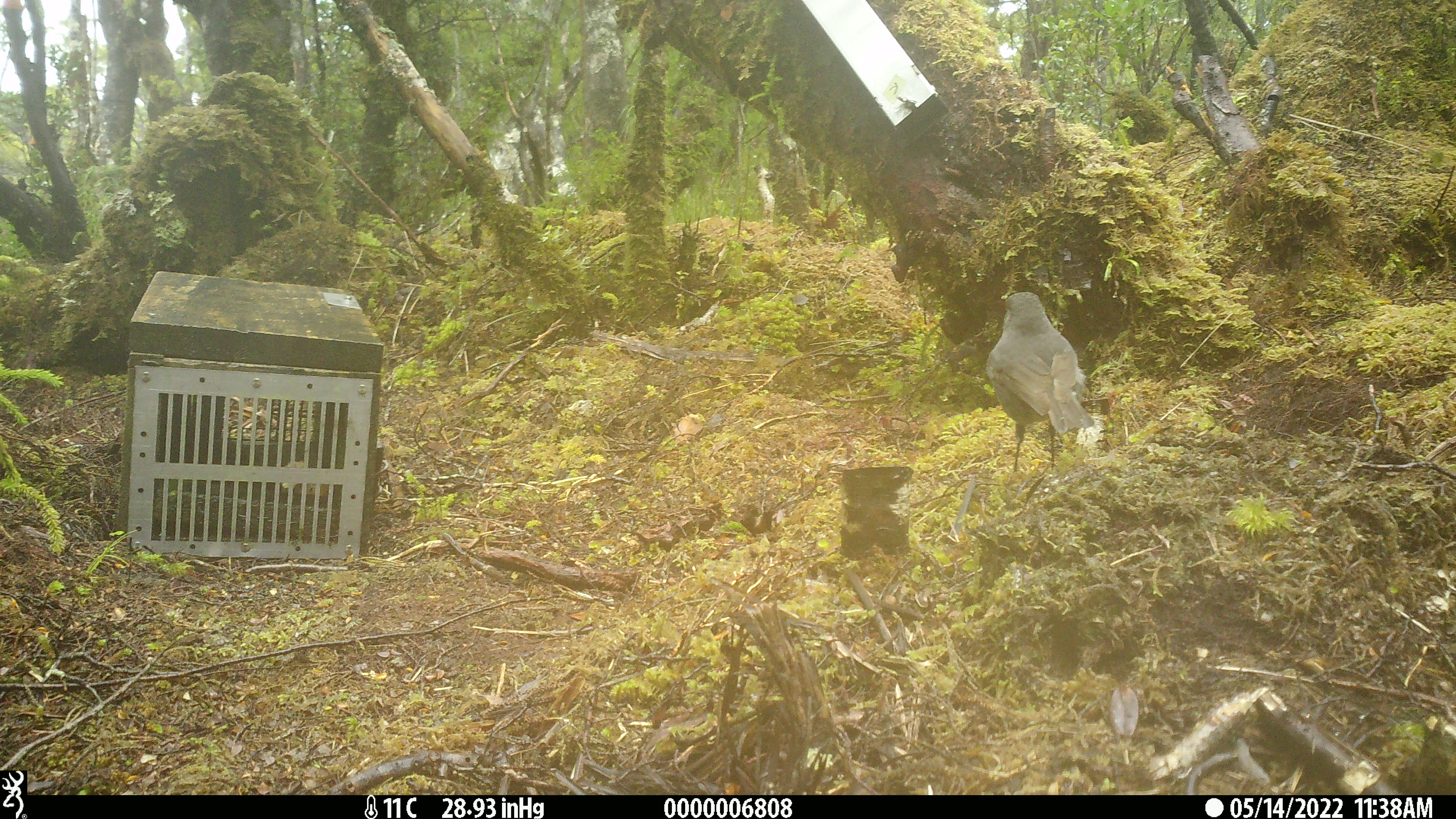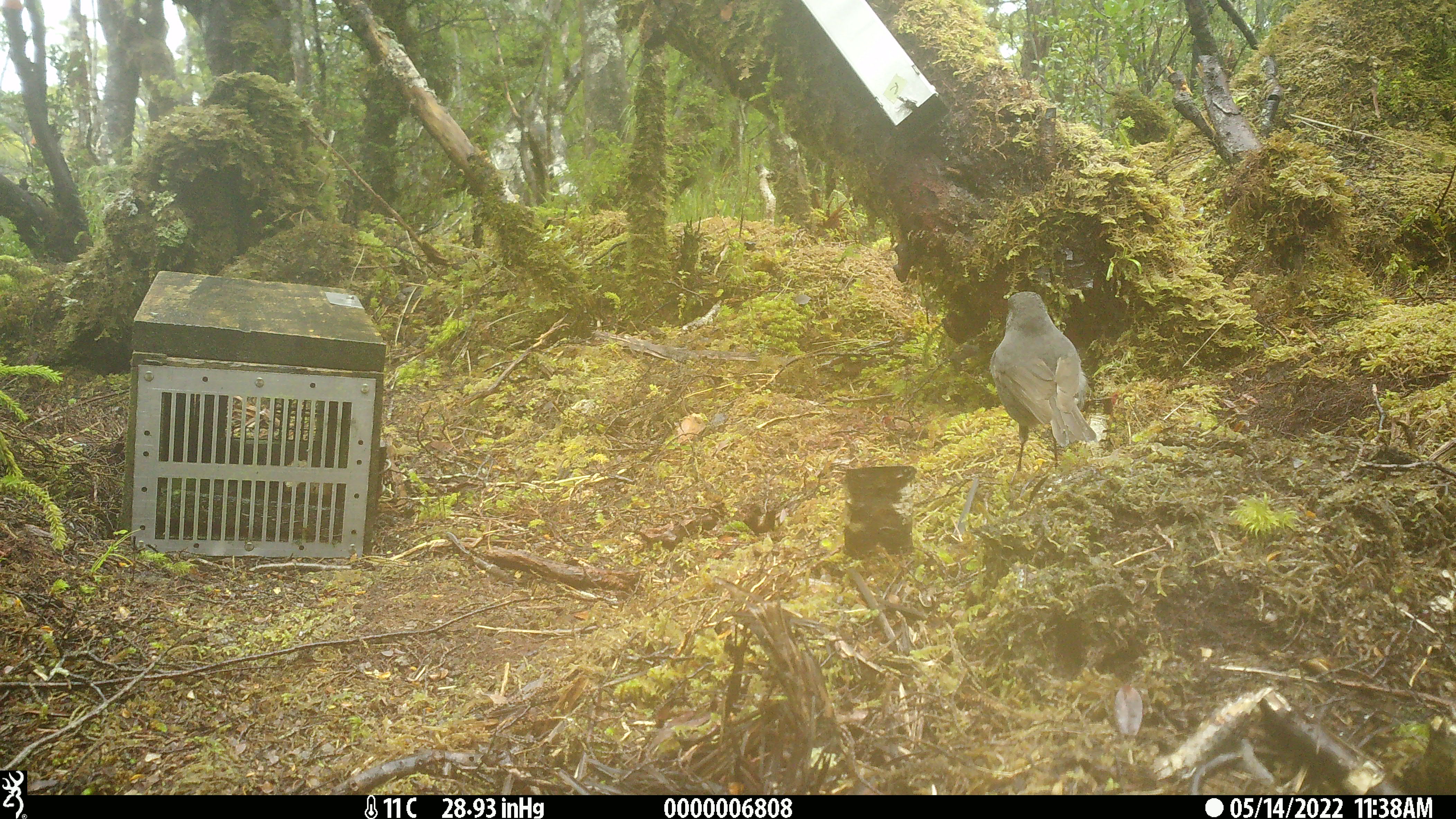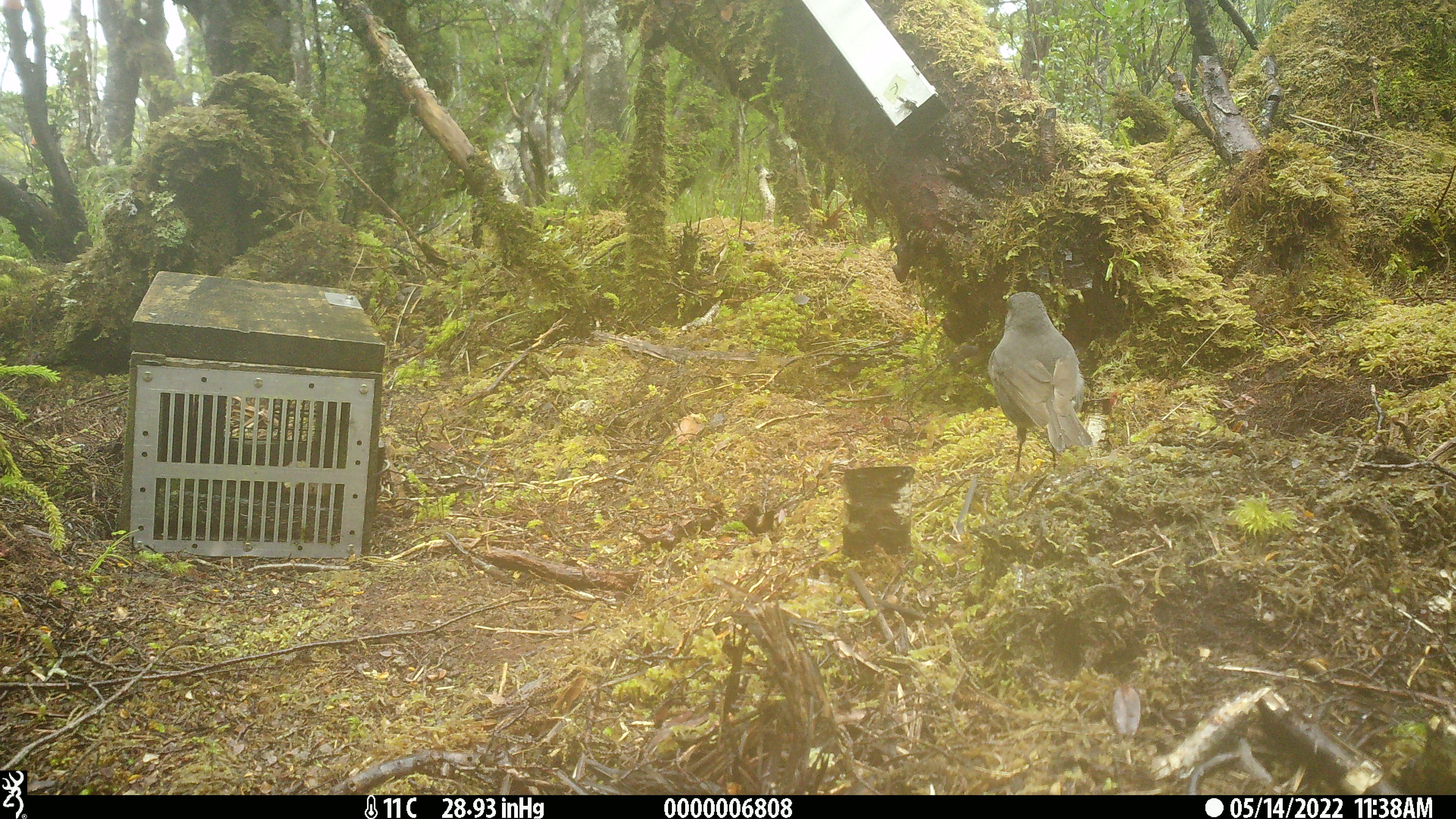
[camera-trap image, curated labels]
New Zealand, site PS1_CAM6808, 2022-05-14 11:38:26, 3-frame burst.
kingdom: Animalia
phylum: Chordata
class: Aves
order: Passeriformes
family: Petroicidae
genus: Petroica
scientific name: Petroica australis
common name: new zealand robin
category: robin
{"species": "robin (new zealand robin) (Petroica australis)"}